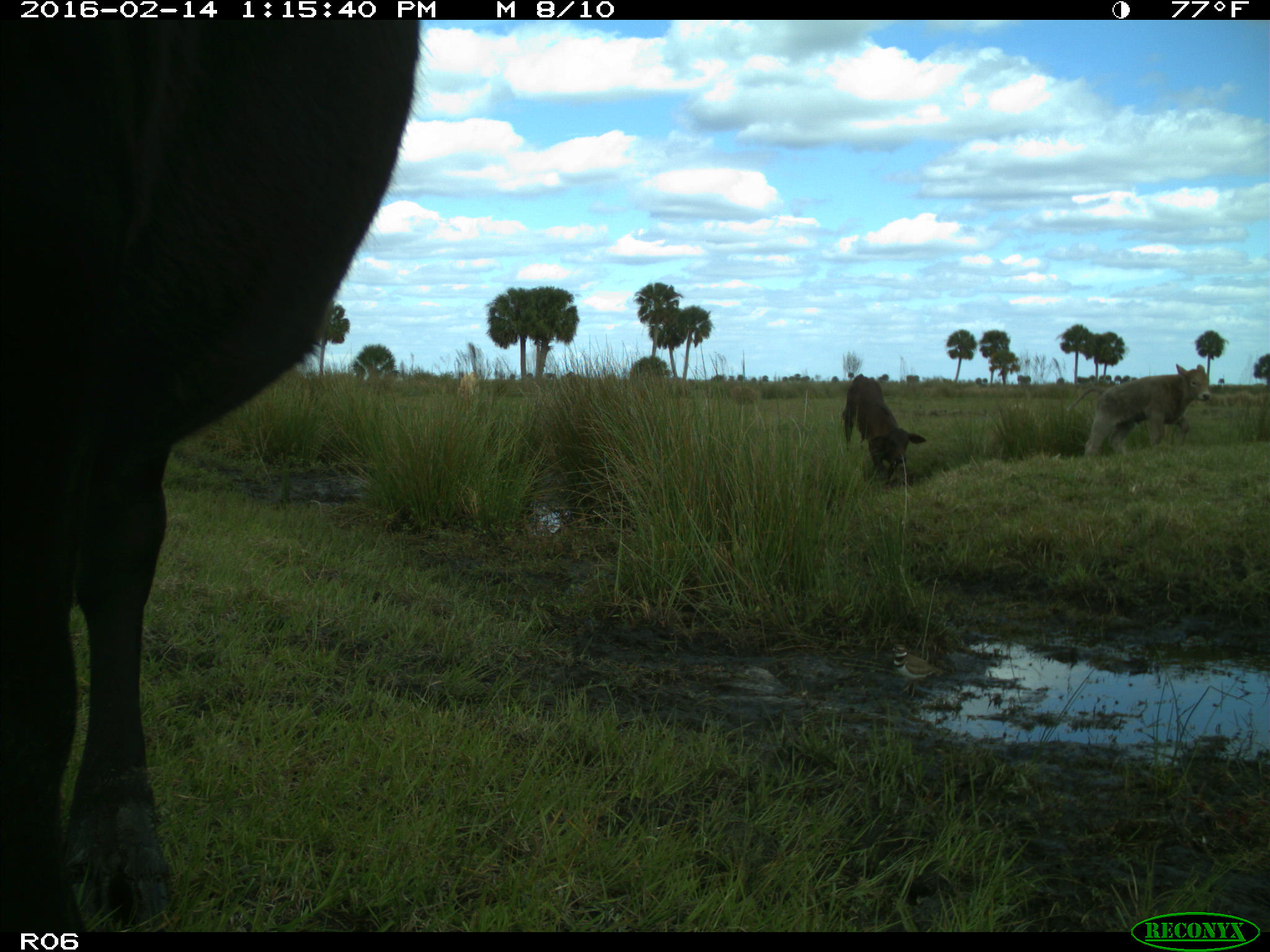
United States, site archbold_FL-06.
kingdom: Animalia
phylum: Chordata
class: Mammalia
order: Artiodactyla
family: Bovidae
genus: Bos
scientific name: Bos taurus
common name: domestic cow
Bos taurus (domestic cow).